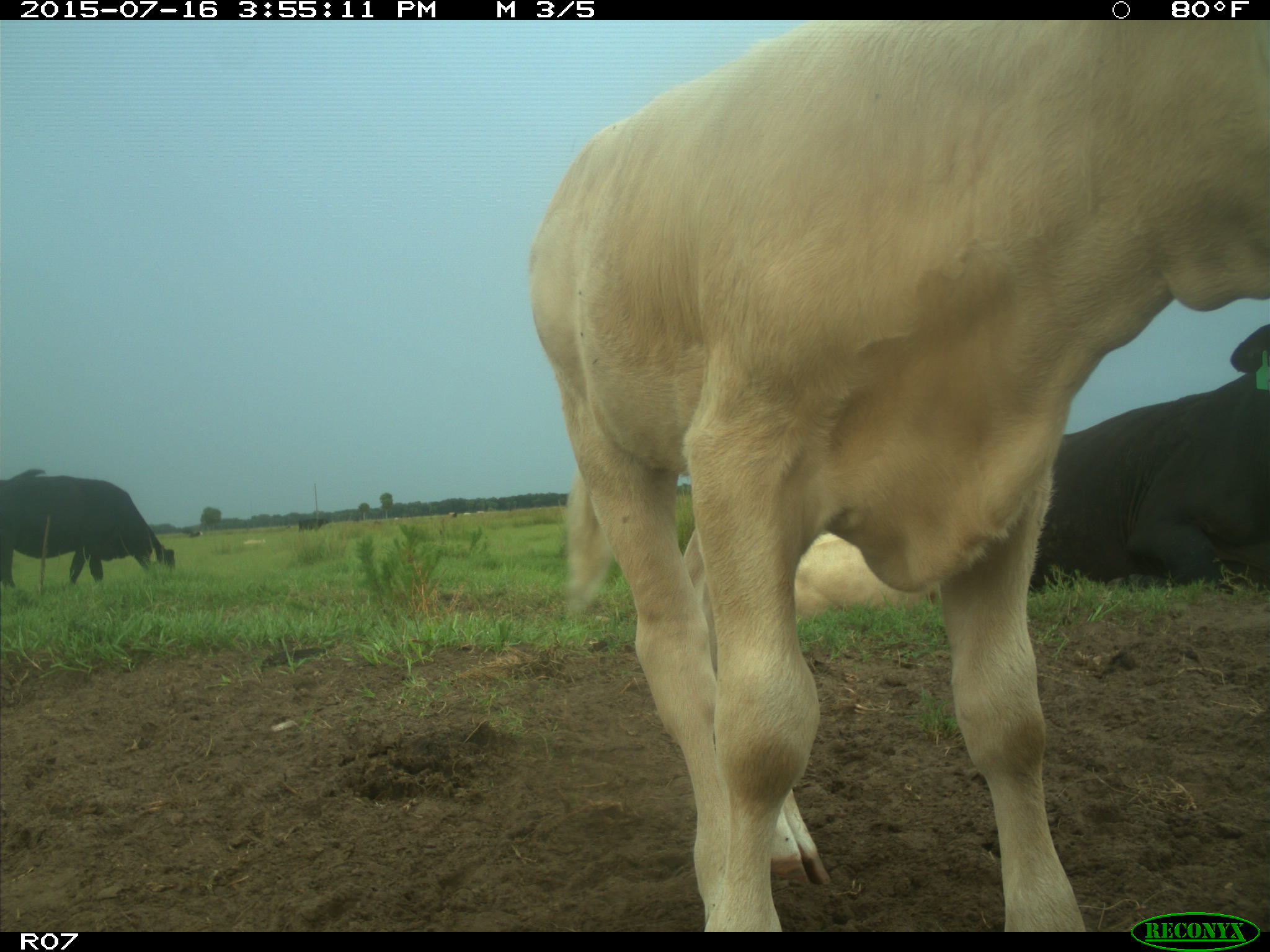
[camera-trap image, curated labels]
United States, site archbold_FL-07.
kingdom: Animalia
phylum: Chordata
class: Mammalia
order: Artiodactyla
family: Bovidae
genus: Bos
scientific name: Bos taurus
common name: domestic cow